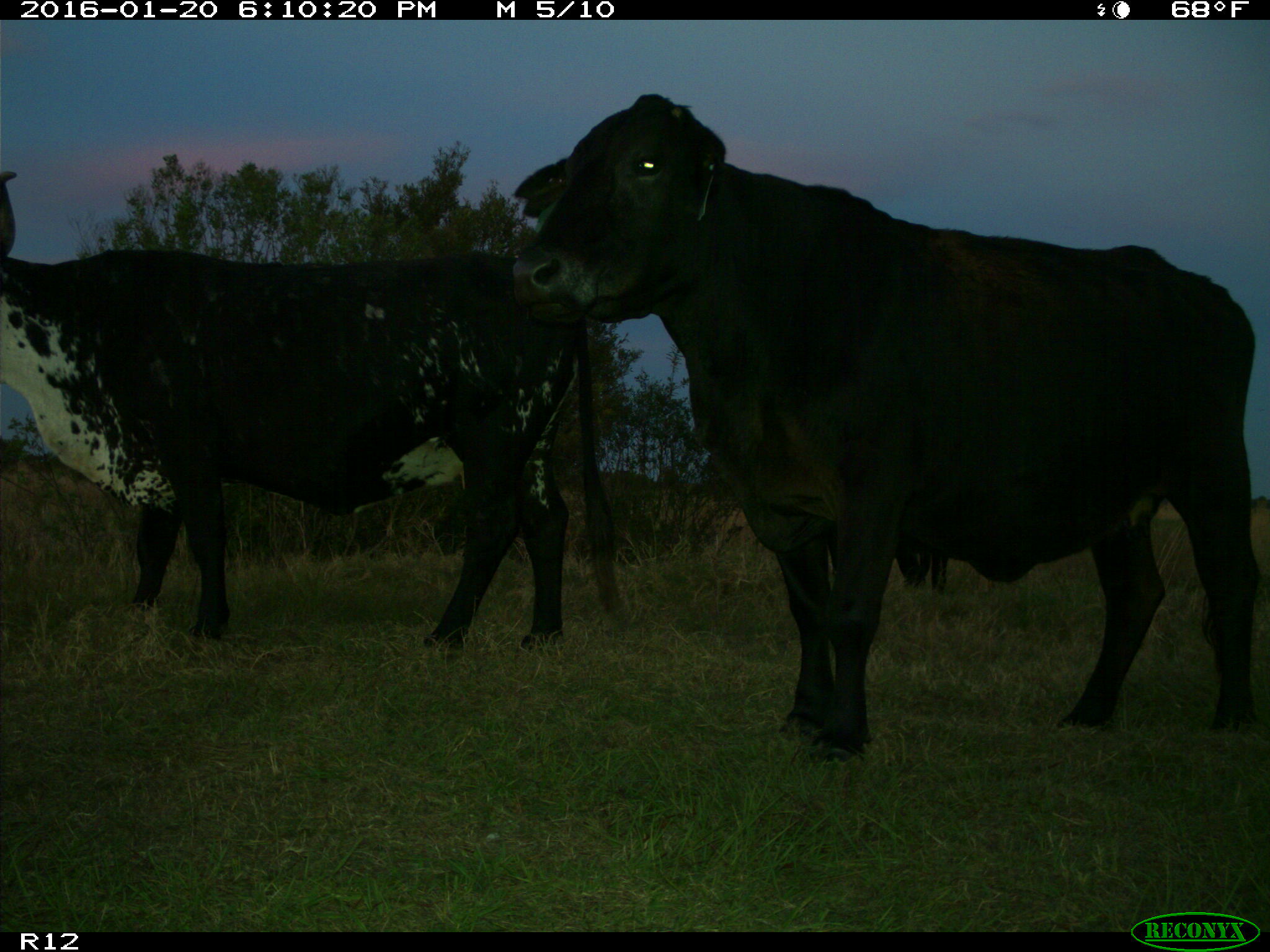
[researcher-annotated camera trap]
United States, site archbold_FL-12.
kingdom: Animalia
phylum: Chordata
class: Mammalia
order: Artiodactyla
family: Bovidae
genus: Bos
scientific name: Bos taurus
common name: domestic cow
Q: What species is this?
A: Bos taurus (domestic cow).